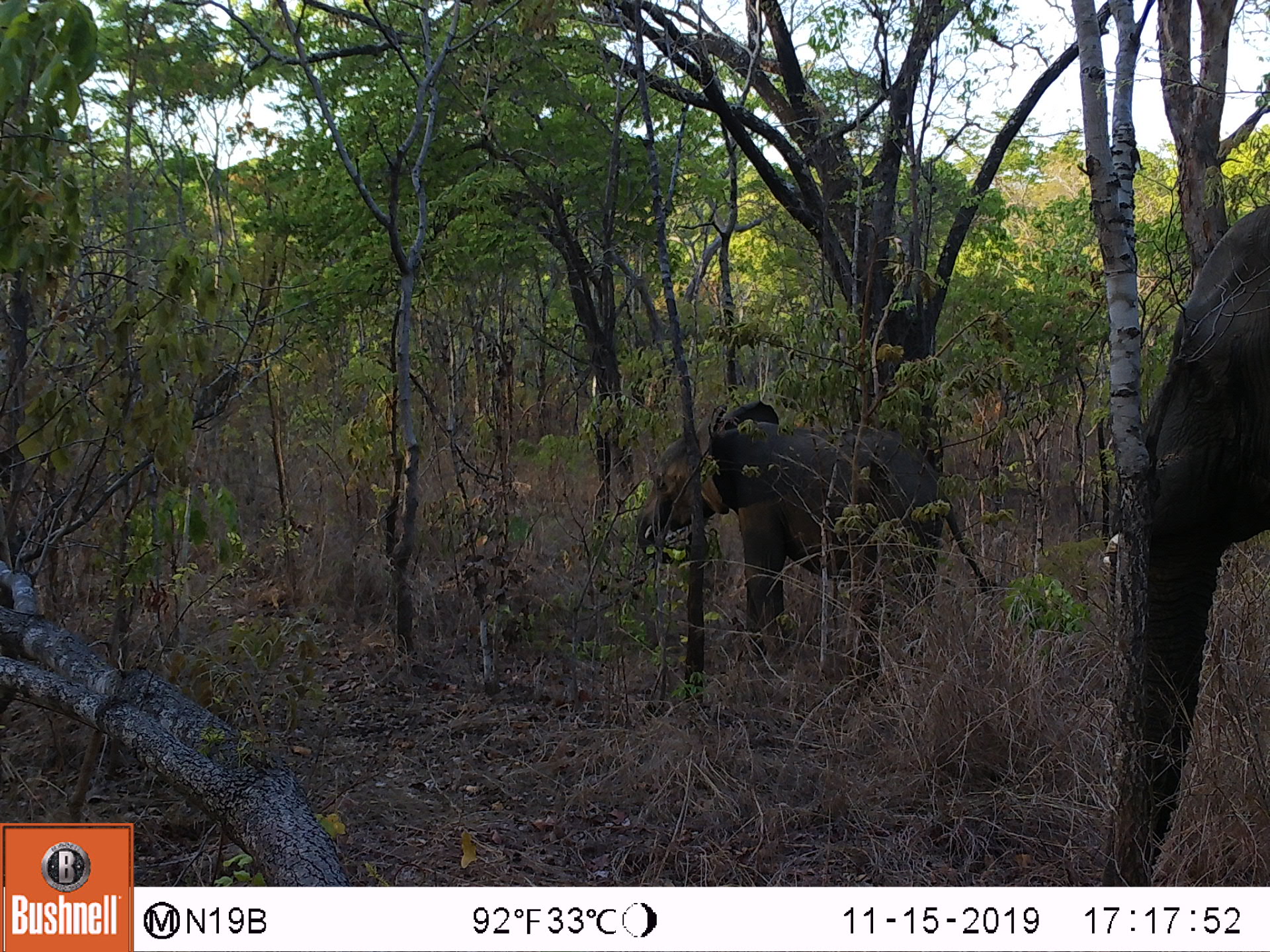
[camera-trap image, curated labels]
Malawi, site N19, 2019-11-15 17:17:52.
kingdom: Animalia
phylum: Chordata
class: Mammalia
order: Proboscidea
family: Elephantidae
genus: Loxodonta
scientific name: Loxodonta africana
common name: african savanna elephant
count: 2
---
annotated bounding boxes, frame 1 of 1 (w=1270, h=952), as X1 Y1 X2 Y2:
african savanna elephant: 1101 205 1268 877; 636 405 953 671